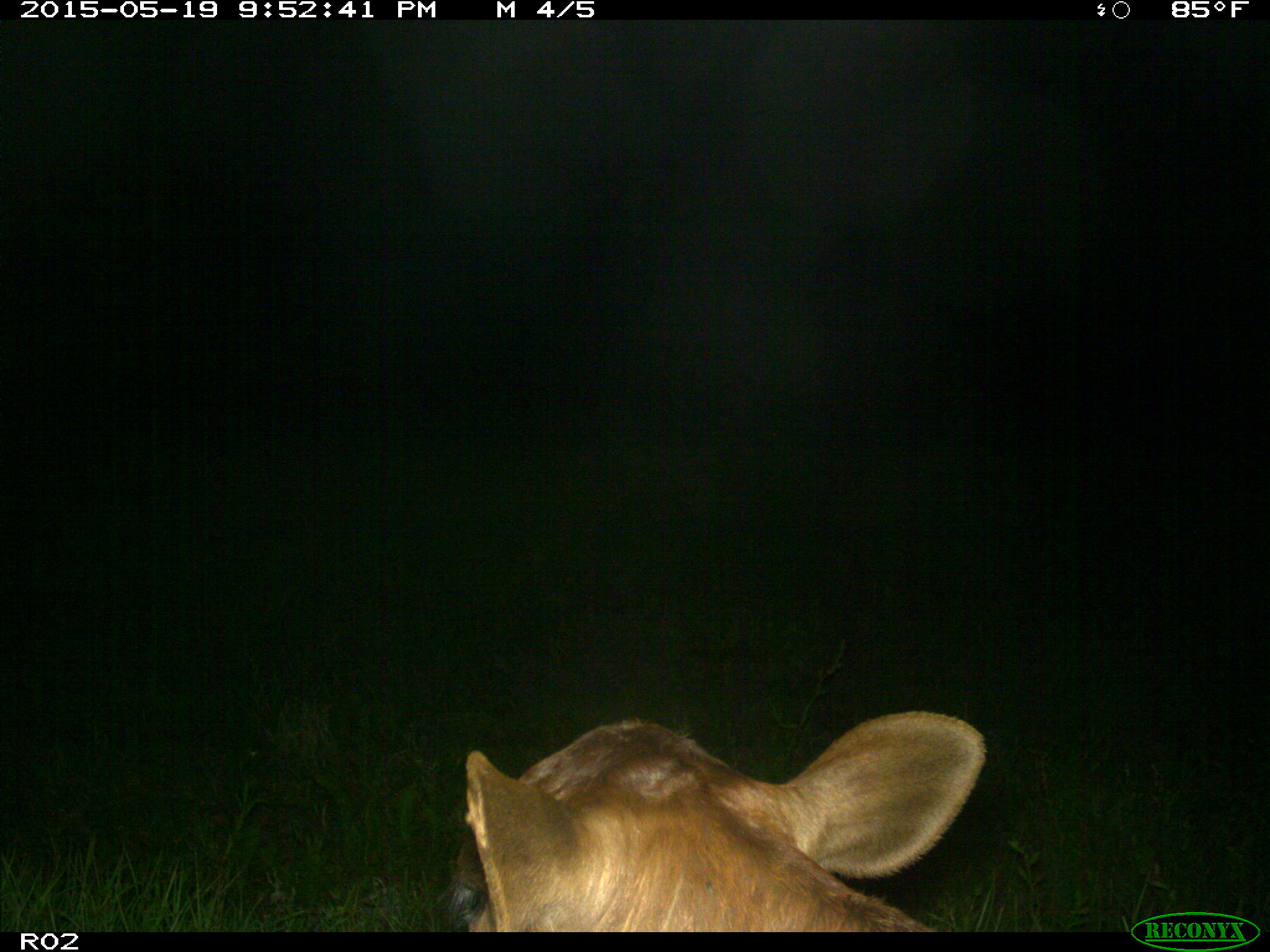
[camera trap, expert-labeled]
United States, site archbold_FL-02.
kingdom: Animalia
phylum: Chordata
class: Mammalia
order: Artiodactyla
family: Bovidae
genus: Bos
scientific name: Bos taurus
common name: domestic cow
Bos taurus (domestic cow).